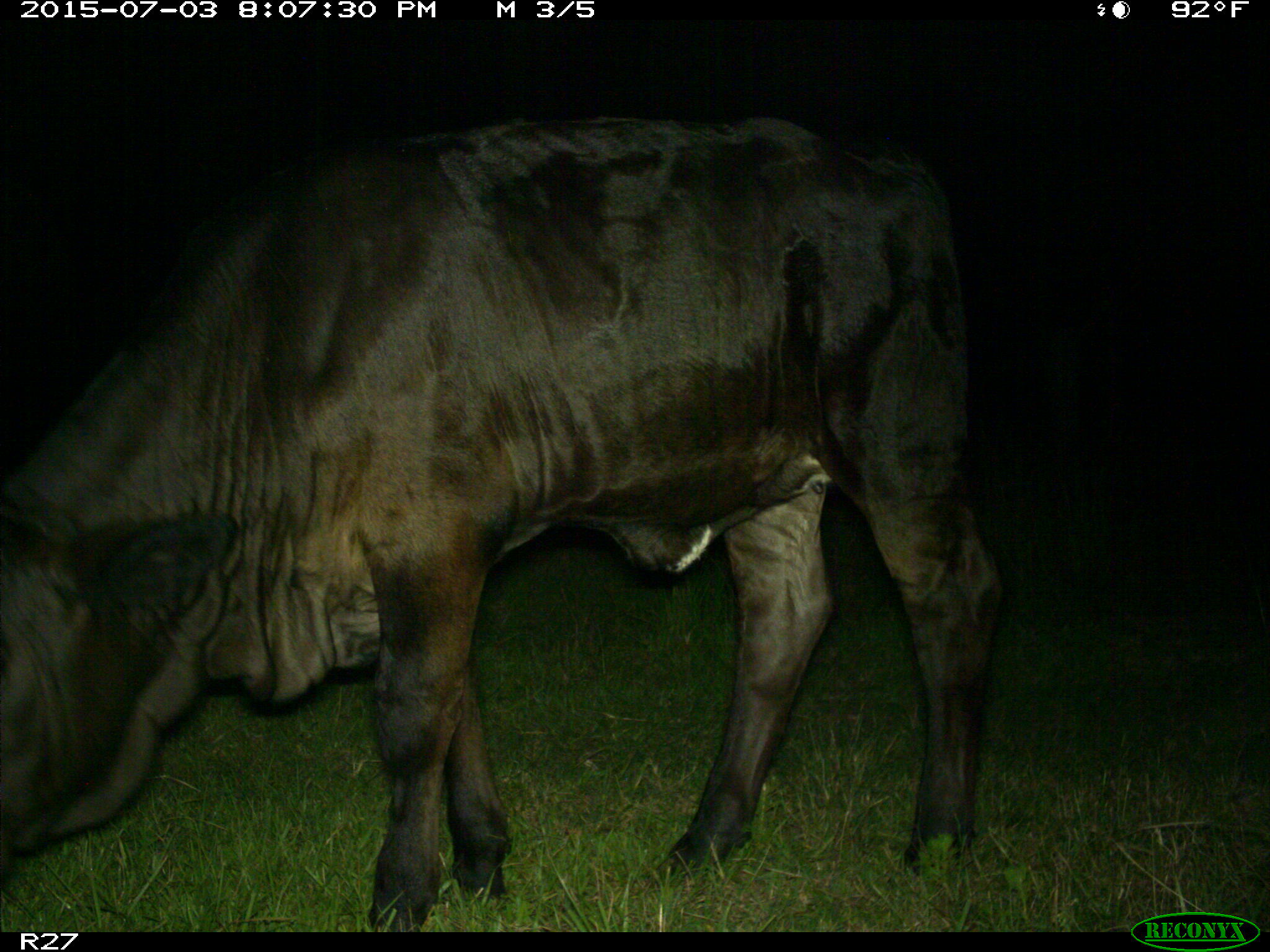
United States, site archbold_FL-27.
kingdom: Animalia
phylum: Chordata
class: Mammalia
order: Artiodactyla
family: Bovidae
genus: Bos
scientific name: Bos taurus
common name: domestic cow